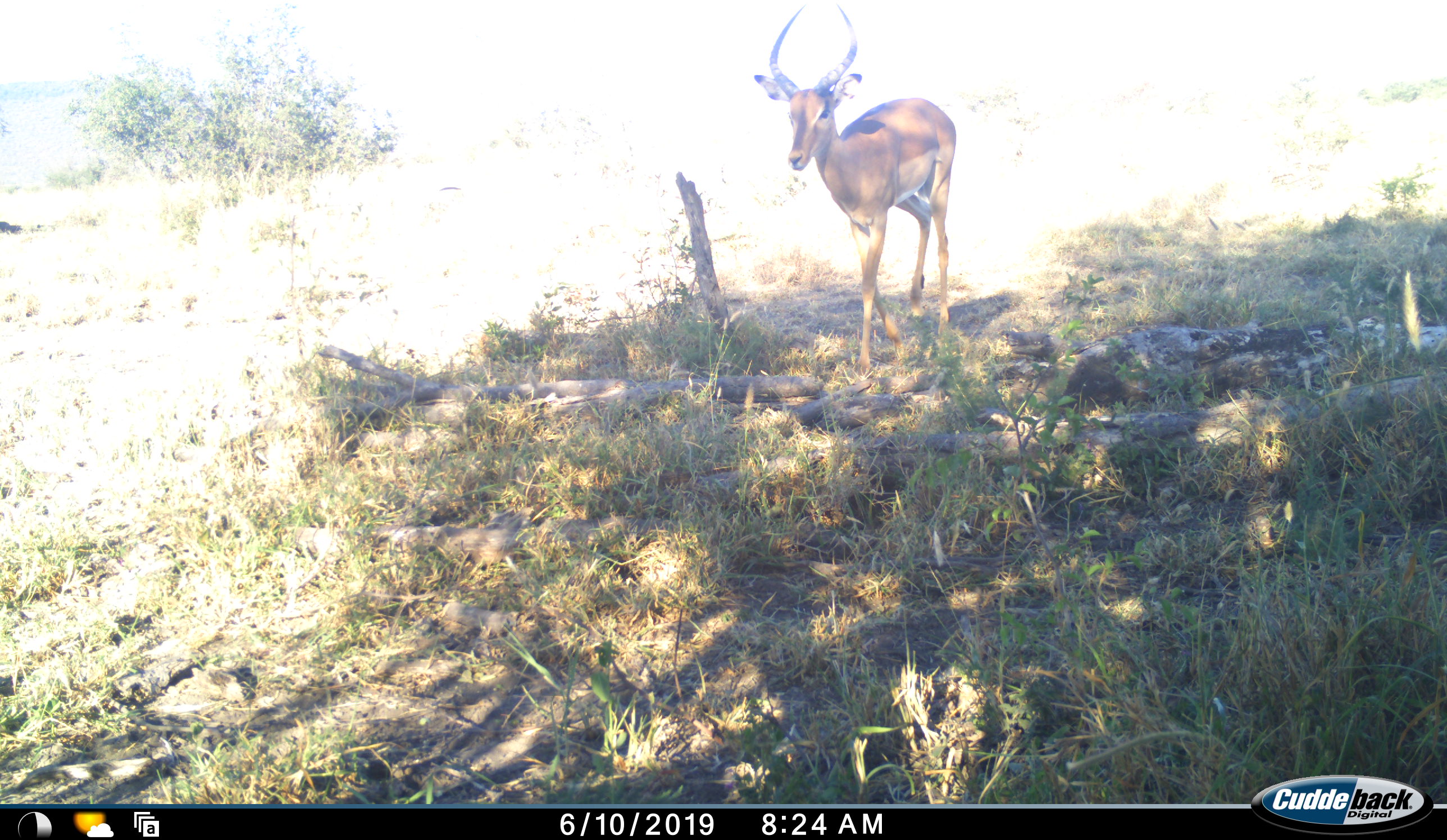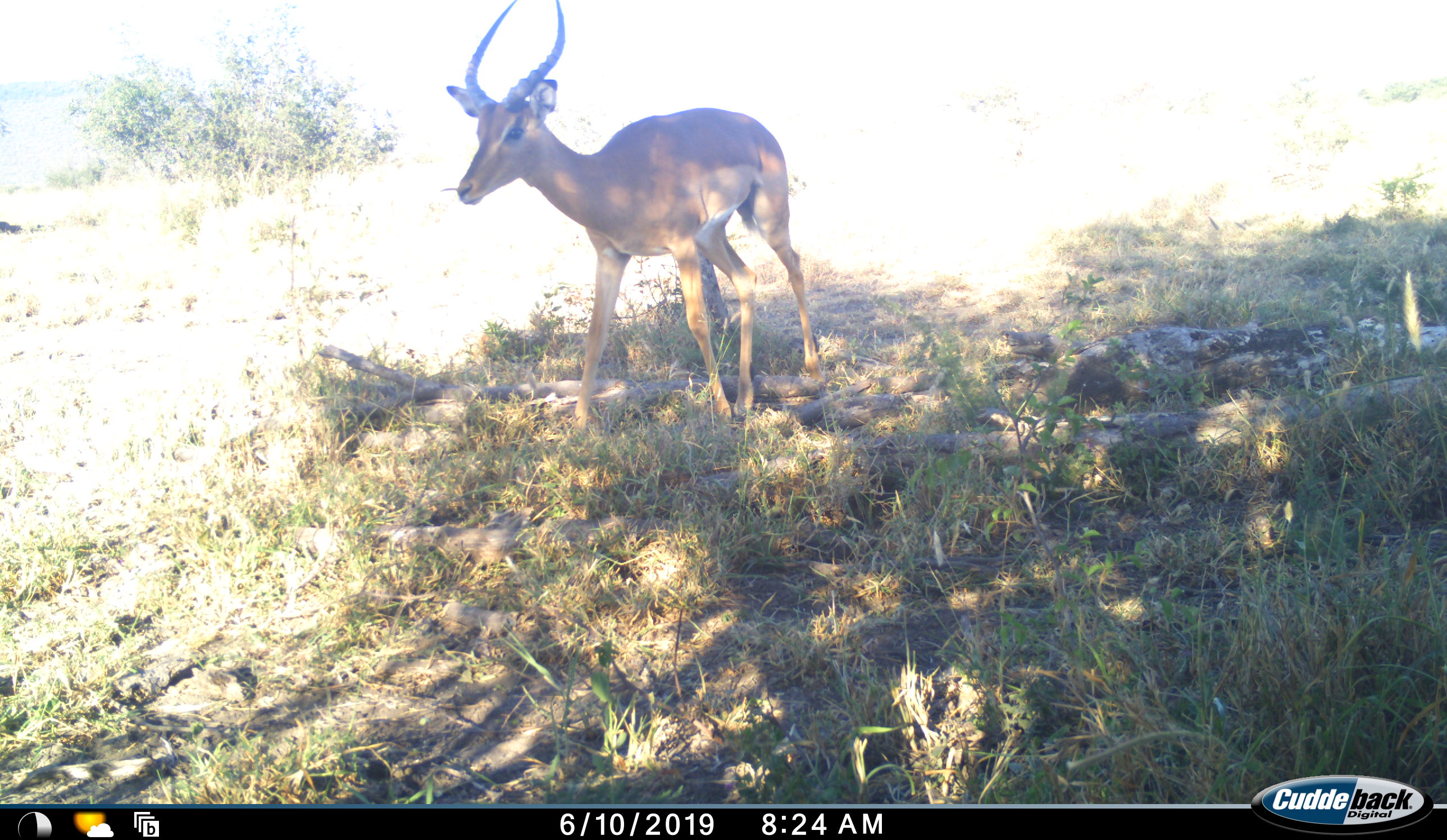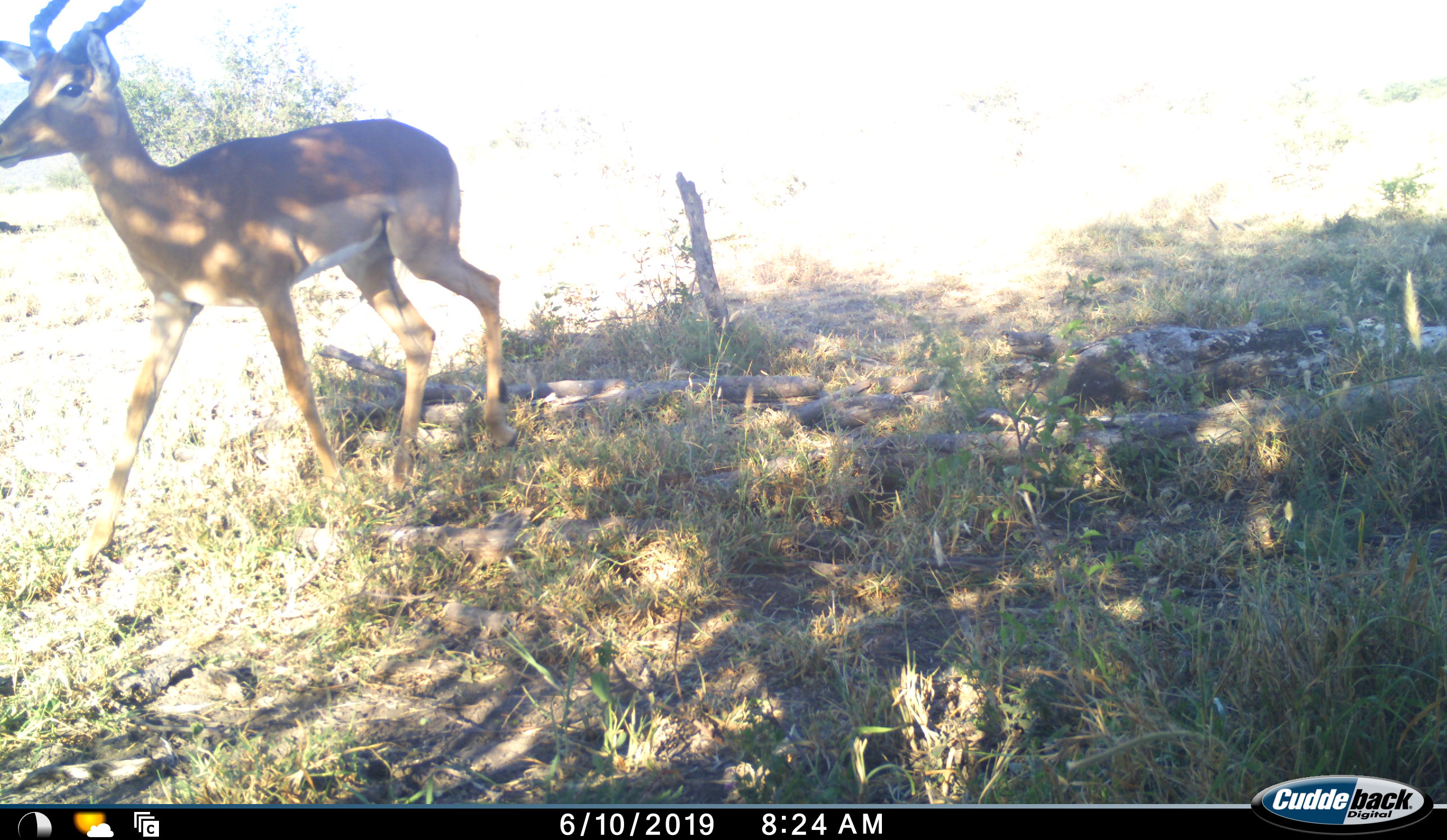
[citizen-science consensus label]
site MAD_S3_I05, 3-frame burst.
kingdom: Animalia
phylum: Chordata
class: Mammalia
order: Artiodactyla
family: Bovidae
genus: Aepyceros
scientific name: Aepyceros melampus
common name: impala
Impala (Aepyceros melampus), count 1. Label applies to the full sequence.